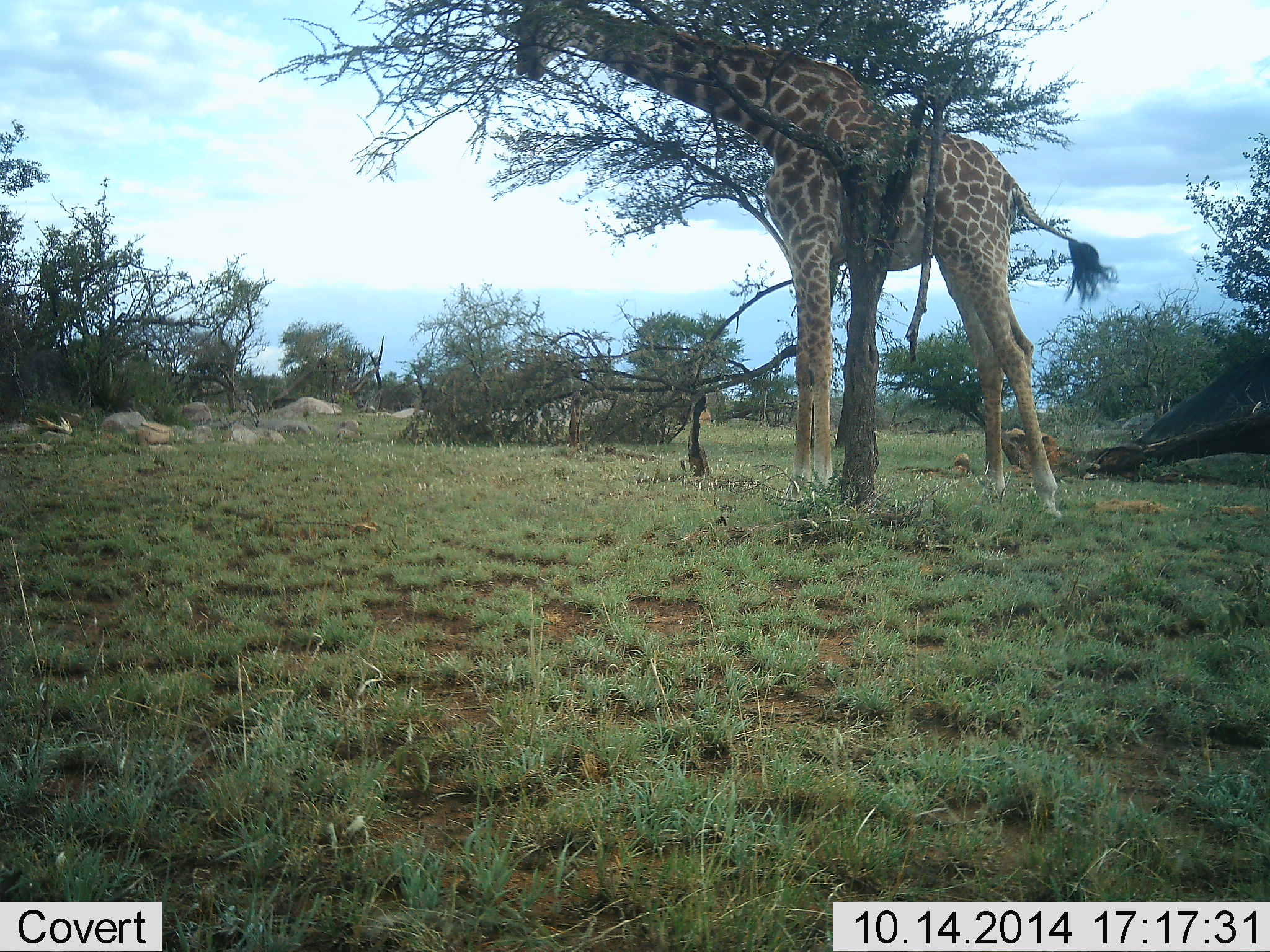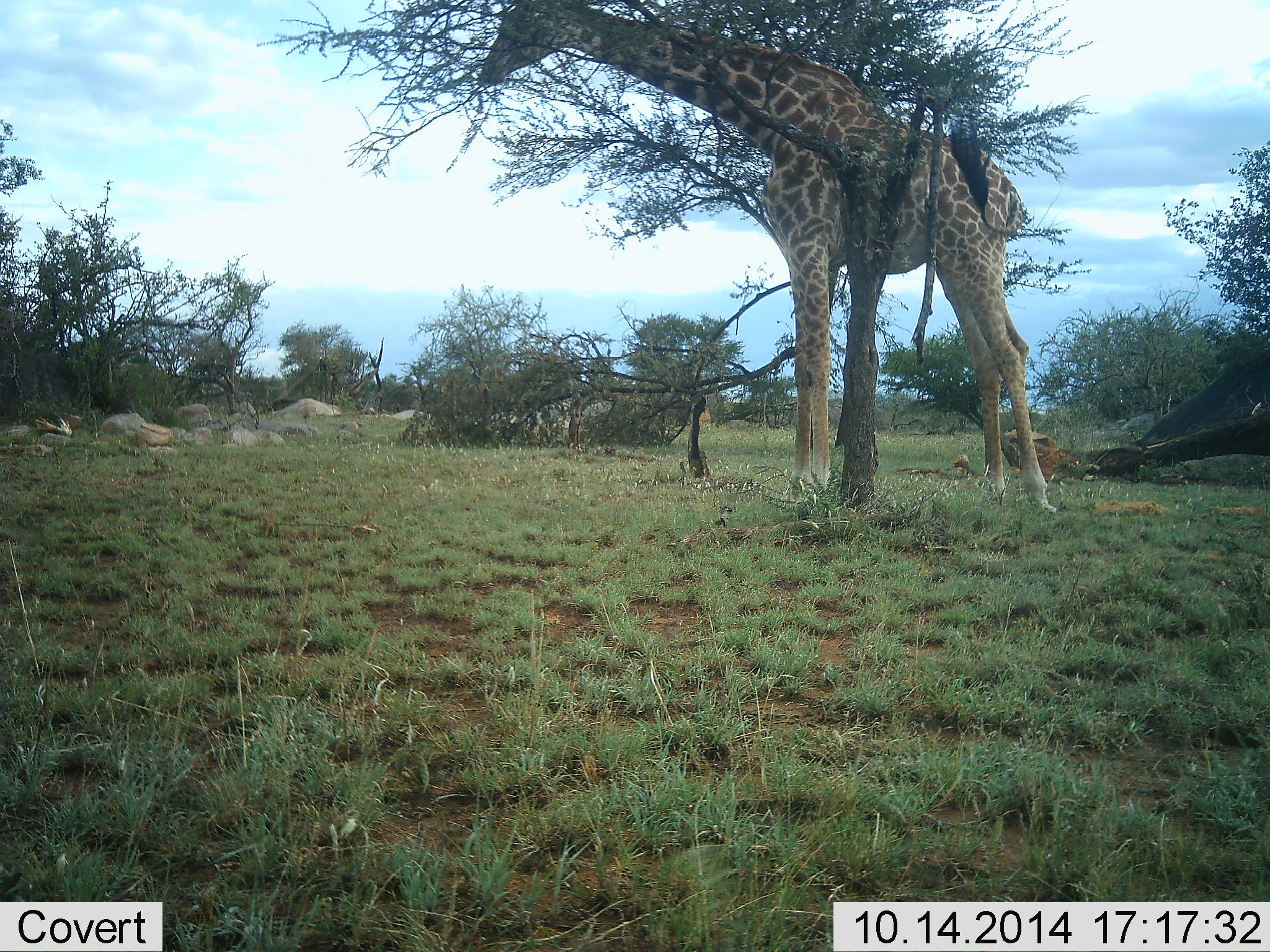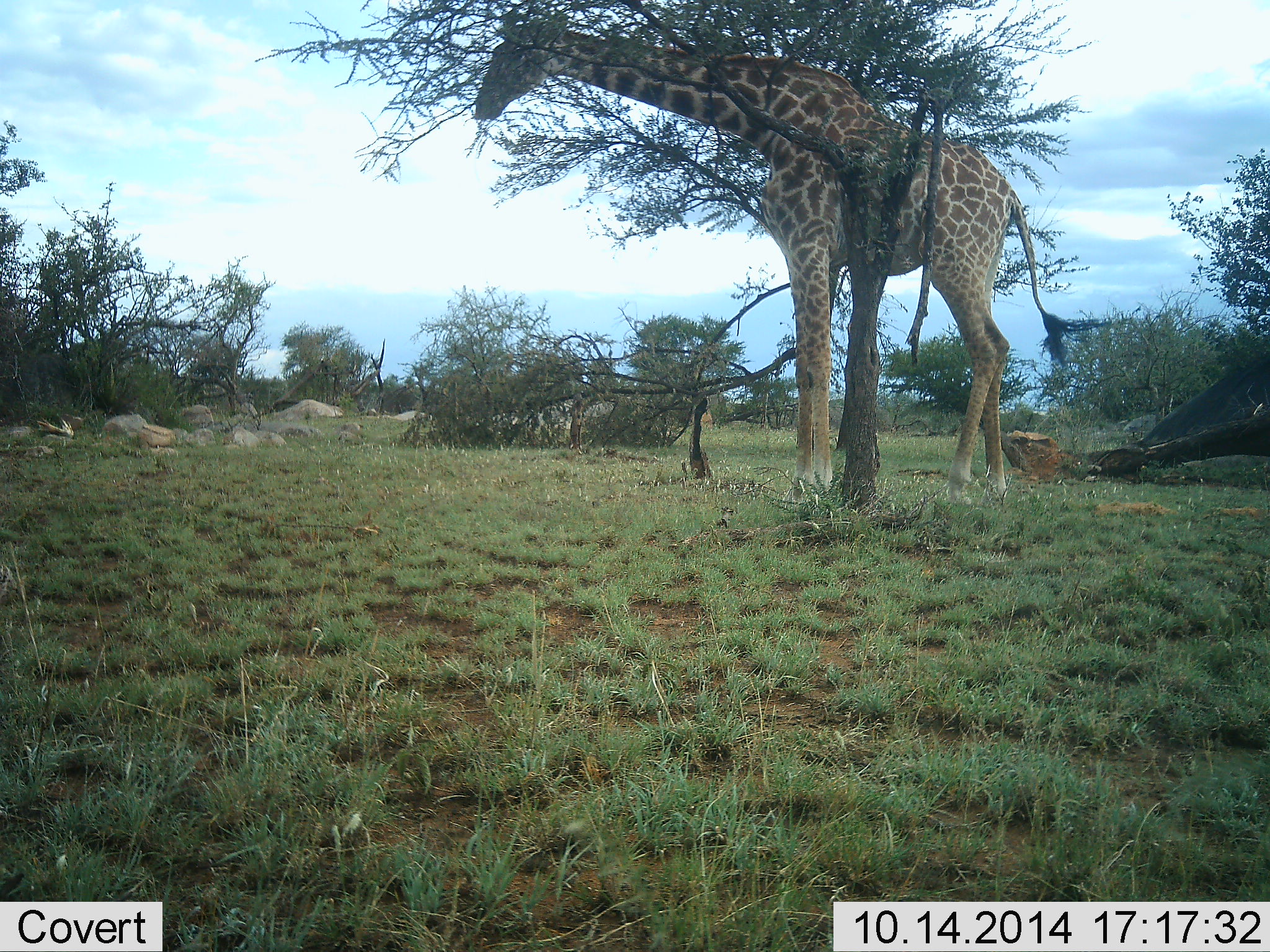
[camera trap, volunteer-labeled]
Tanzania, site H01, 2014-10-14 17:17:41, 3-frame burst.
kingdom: Animalia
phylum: Chordata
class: Mammalia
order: Artiodactyla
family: Giraffidae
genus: Giraffa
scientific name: Giraffa camelopardalis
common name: giraffe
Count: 1.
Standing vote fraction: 60%.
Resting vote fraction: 0%.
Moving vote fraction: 10%.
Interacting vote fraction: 0%.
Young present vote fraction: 0%.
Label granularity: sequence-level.